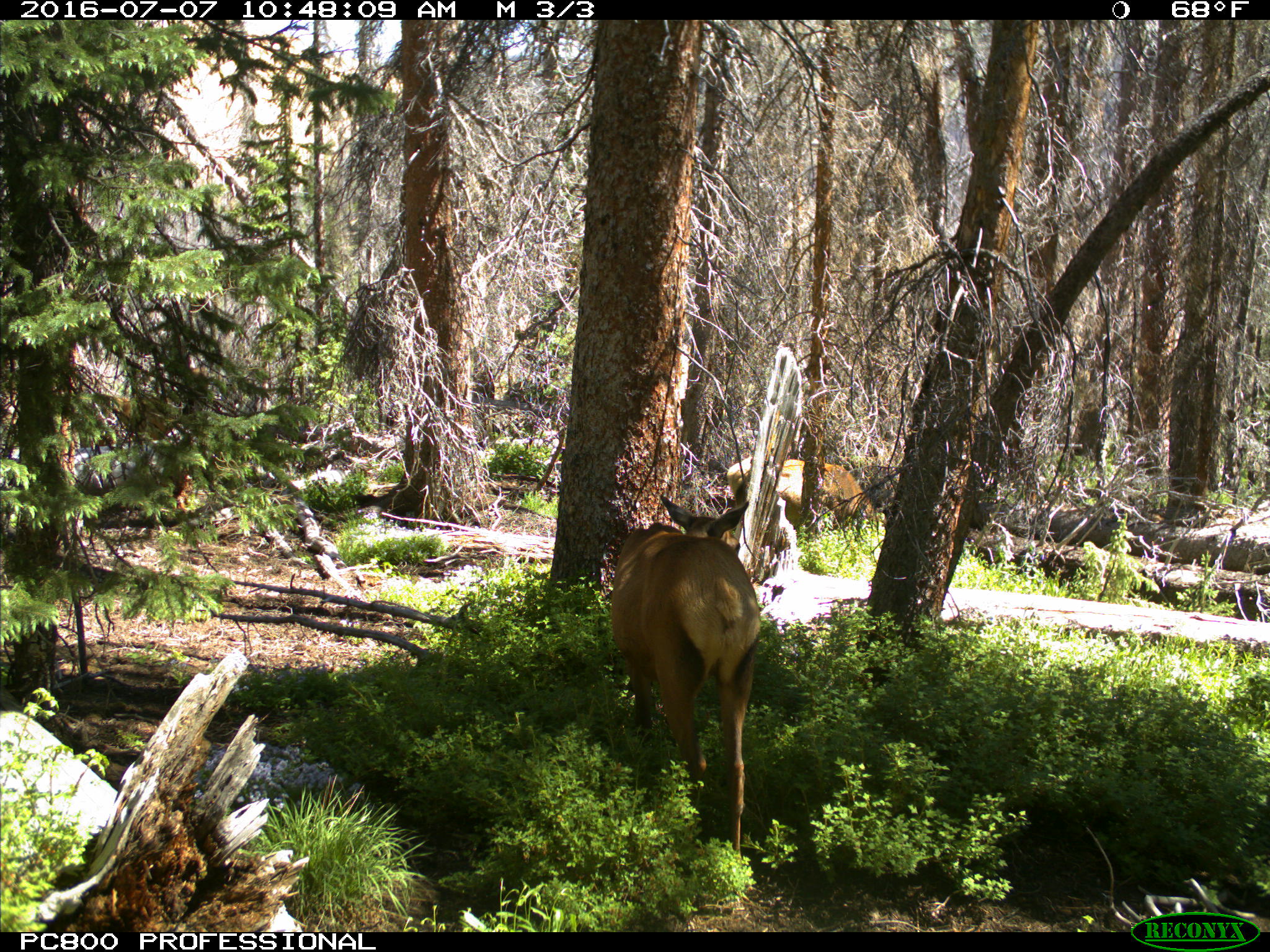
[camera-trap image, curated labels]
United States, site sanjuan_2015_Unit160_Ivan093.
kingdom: Animalia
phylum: Chordata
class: Mammalia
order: Artiodactyla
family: Cervidae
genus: Cervus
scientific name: Cervus elaphus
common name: red deer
Cervus elaphus (red deer).